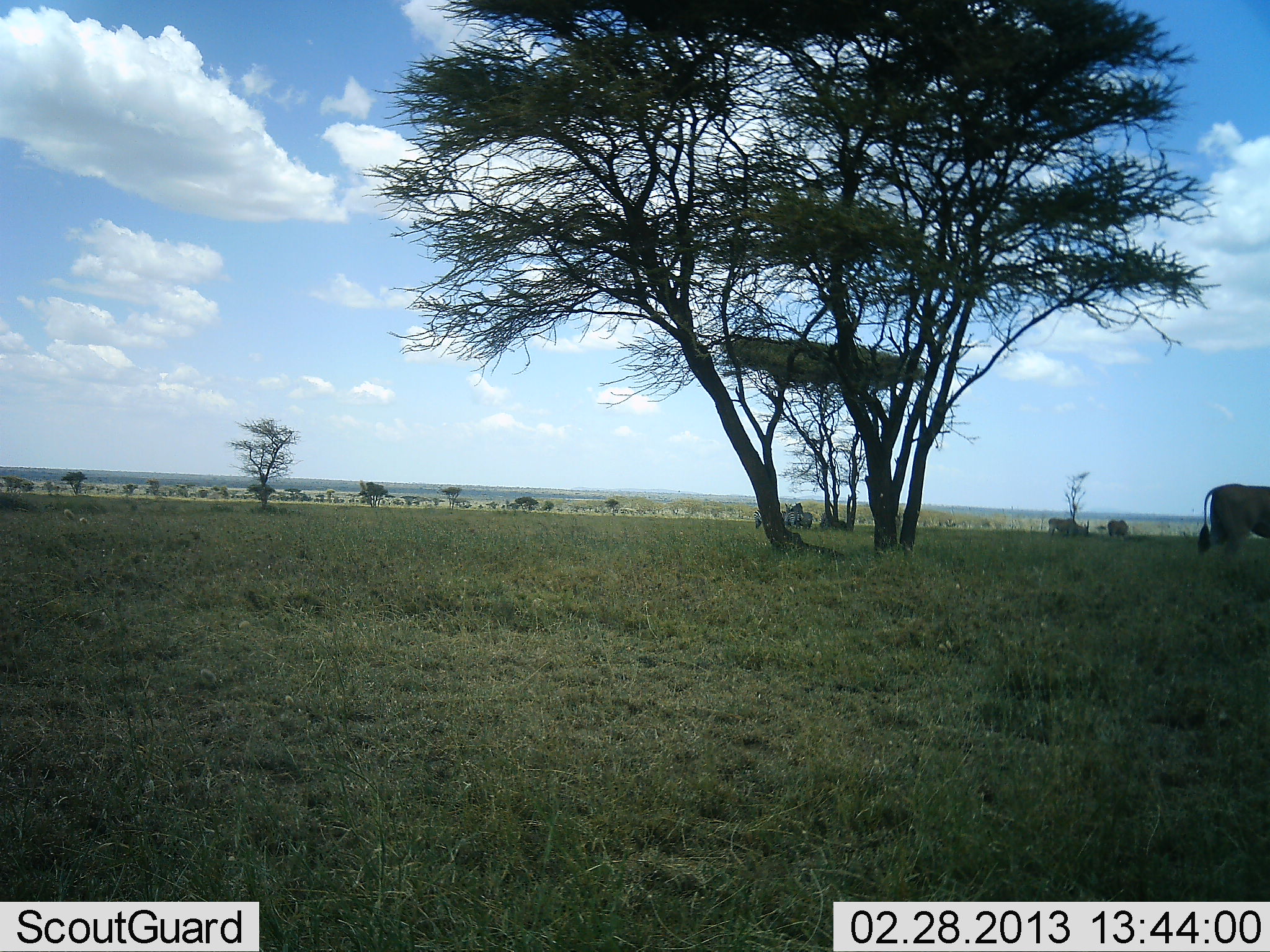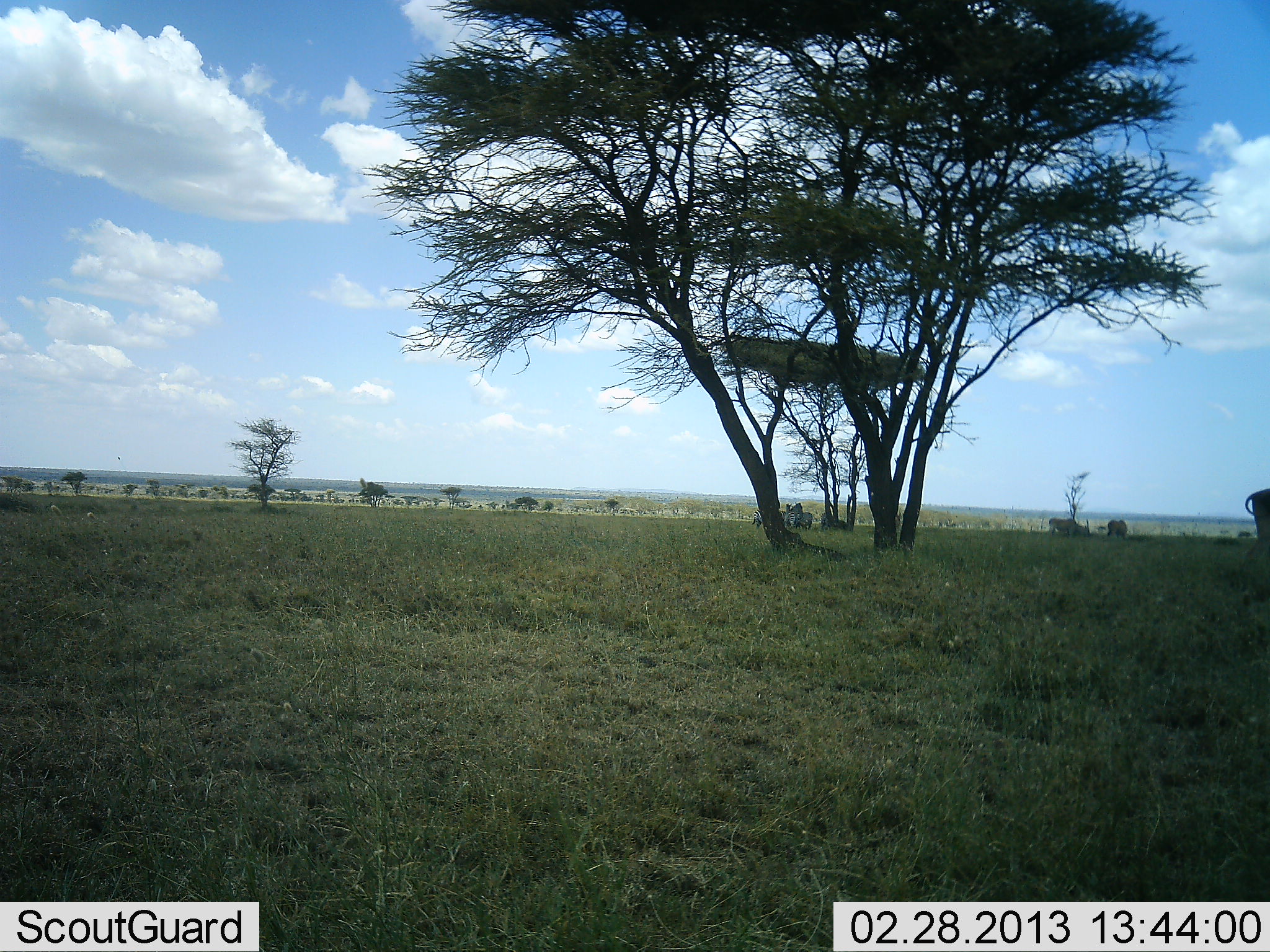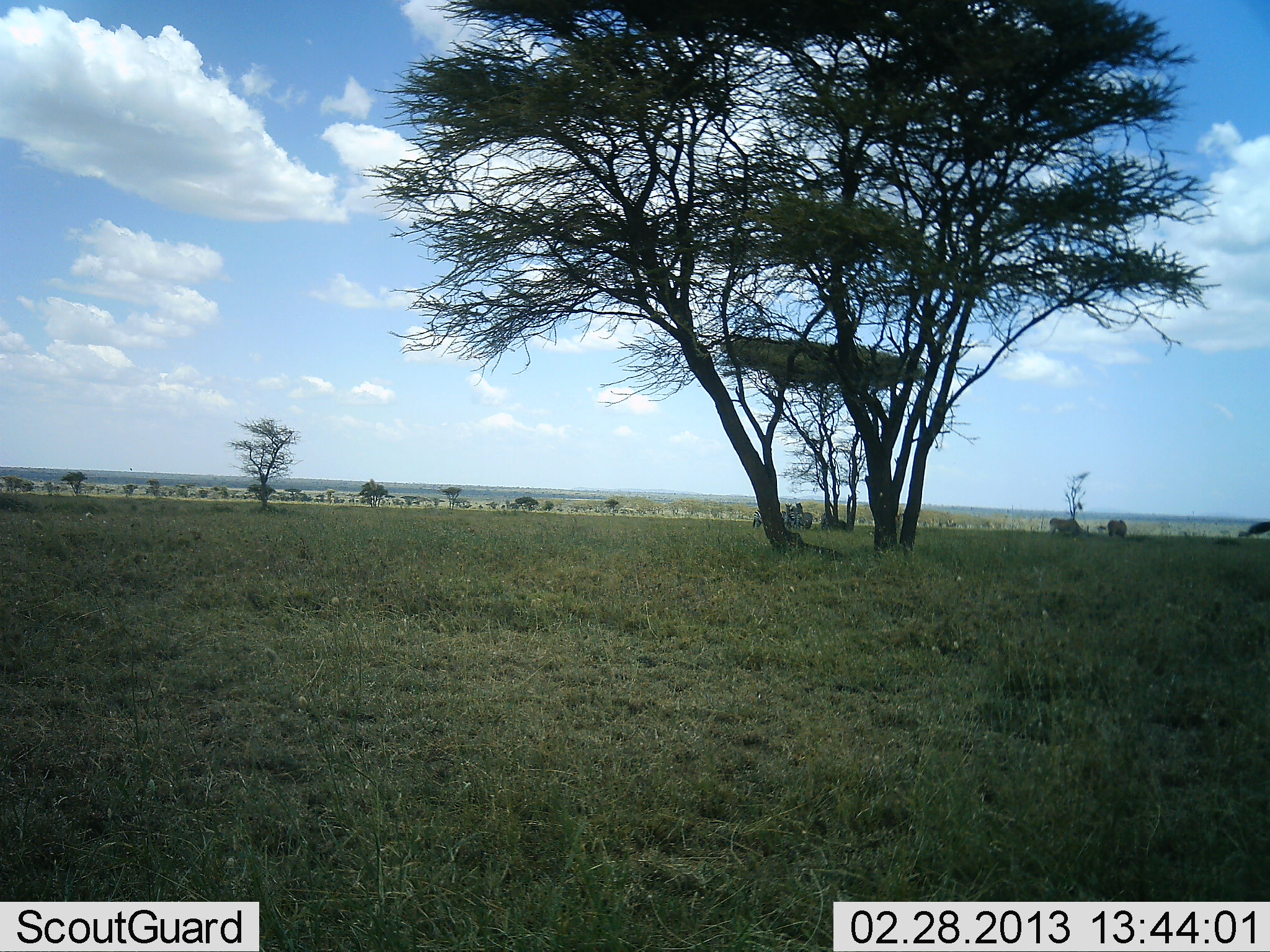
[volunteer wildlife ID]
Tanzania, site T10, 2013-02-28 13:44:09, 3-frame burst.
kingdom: Animalia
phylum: Chordata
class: Mammalia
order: Artiodactyla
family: Bovidae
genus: Tragelaphus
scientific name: Tragelaphus oryx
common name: eland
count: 1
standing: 62%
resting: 8%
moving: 77%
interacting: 0%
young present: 0%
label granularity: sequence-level